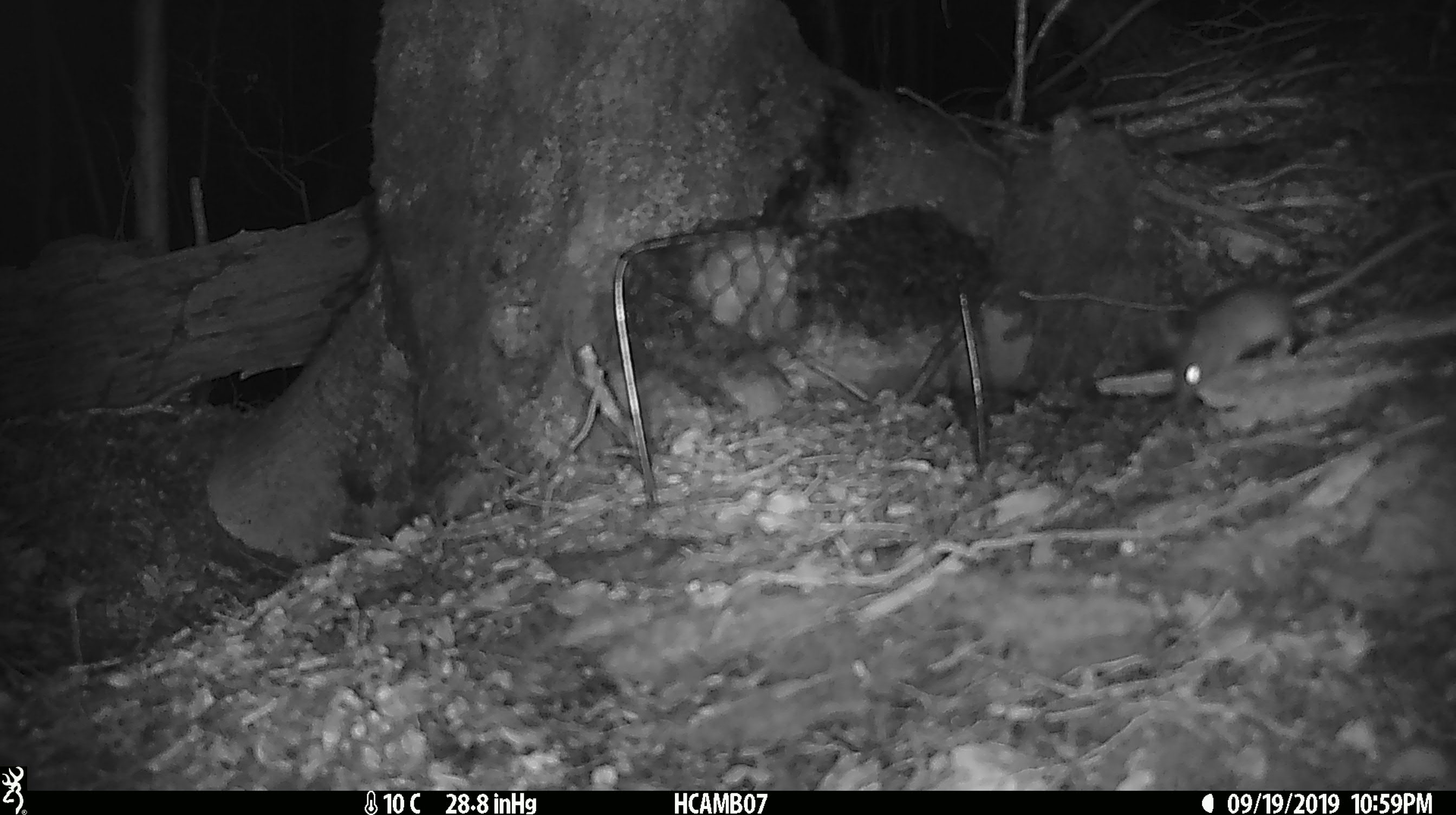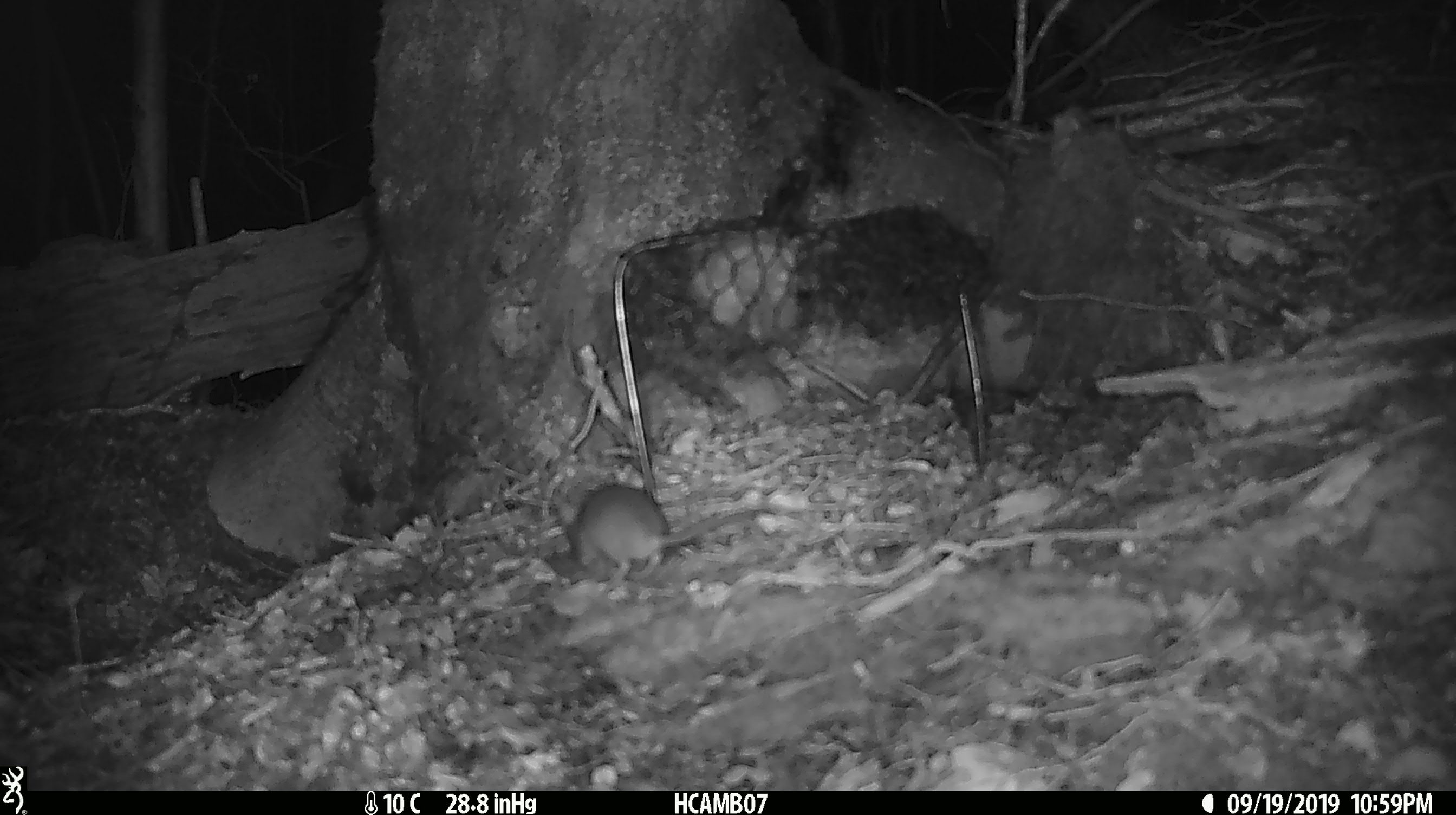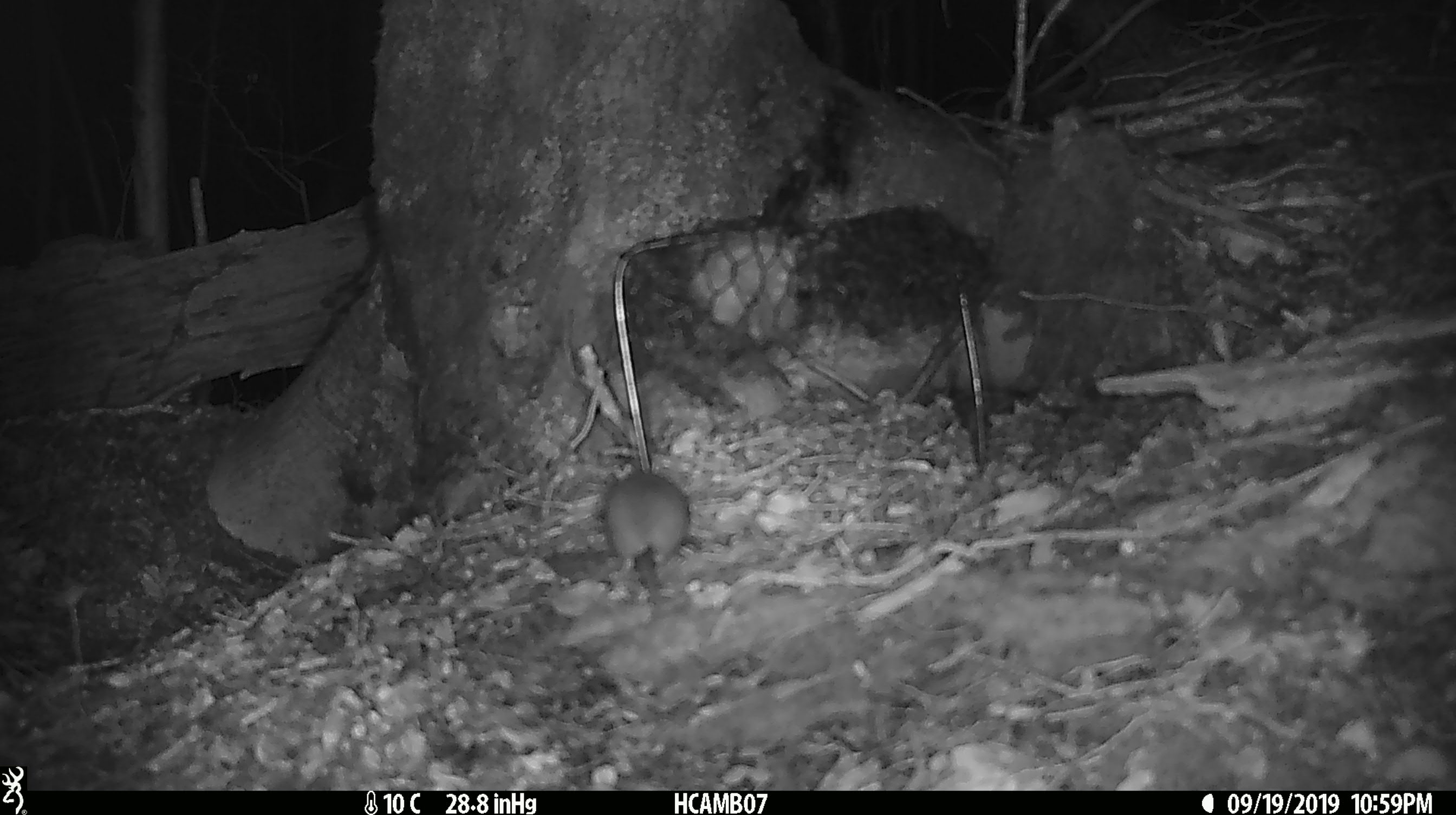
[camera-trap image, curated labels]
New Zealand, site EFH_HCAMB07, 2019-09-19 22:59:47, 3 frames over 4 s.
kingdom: Animalia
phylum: Chordata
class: Mammalia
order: Rodentia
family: Muridae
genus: Mus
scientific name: Mus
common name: mouse